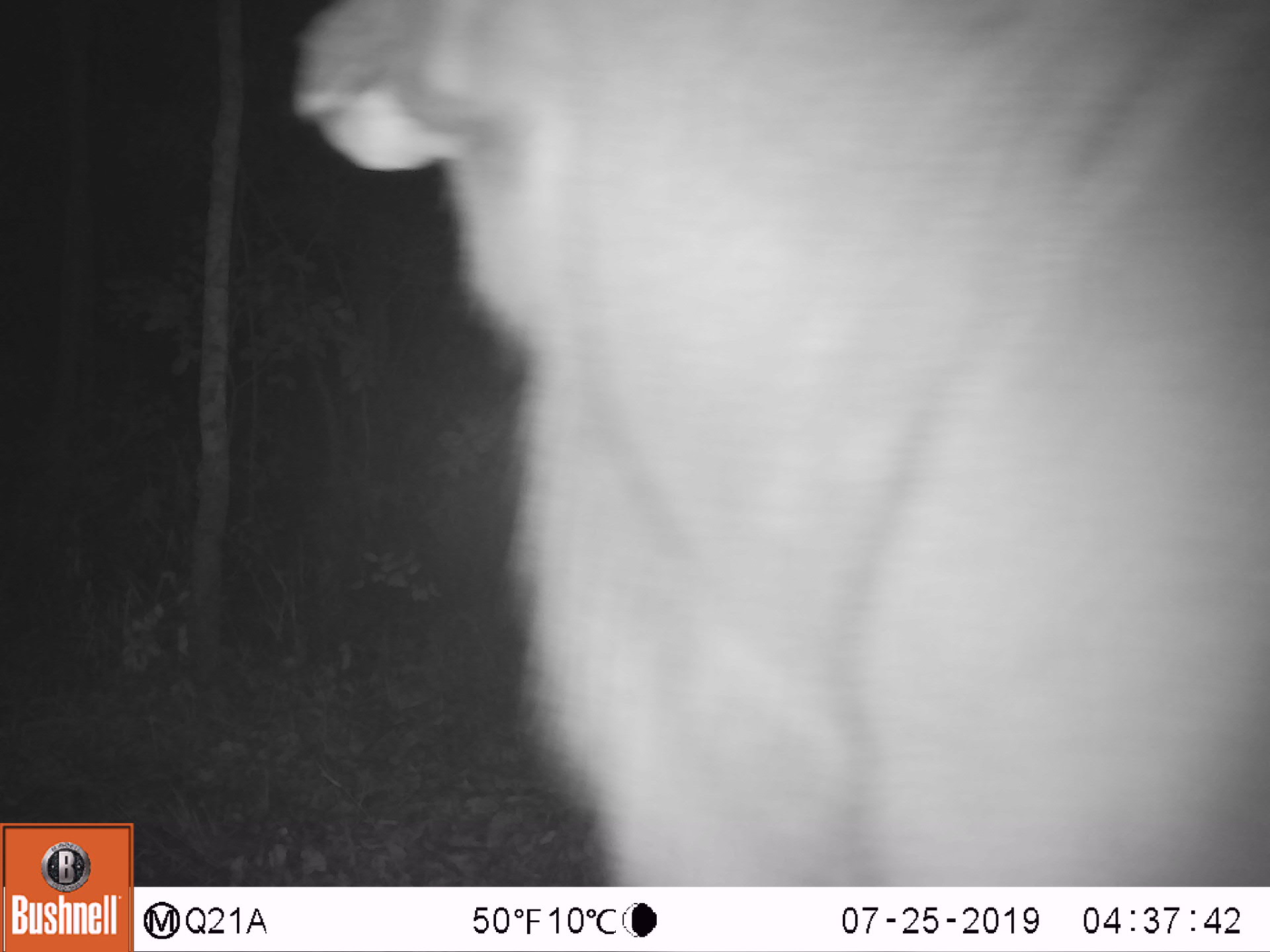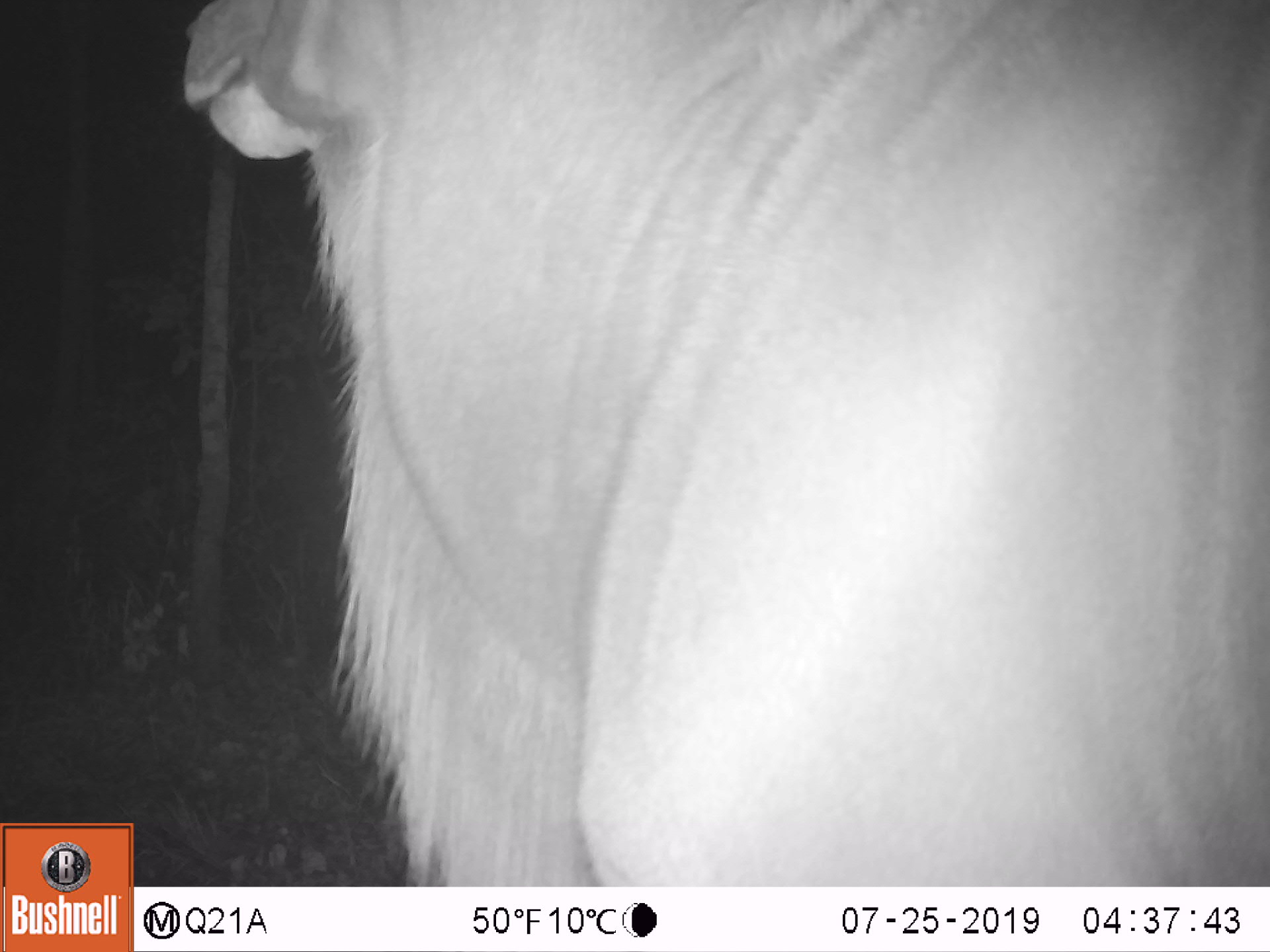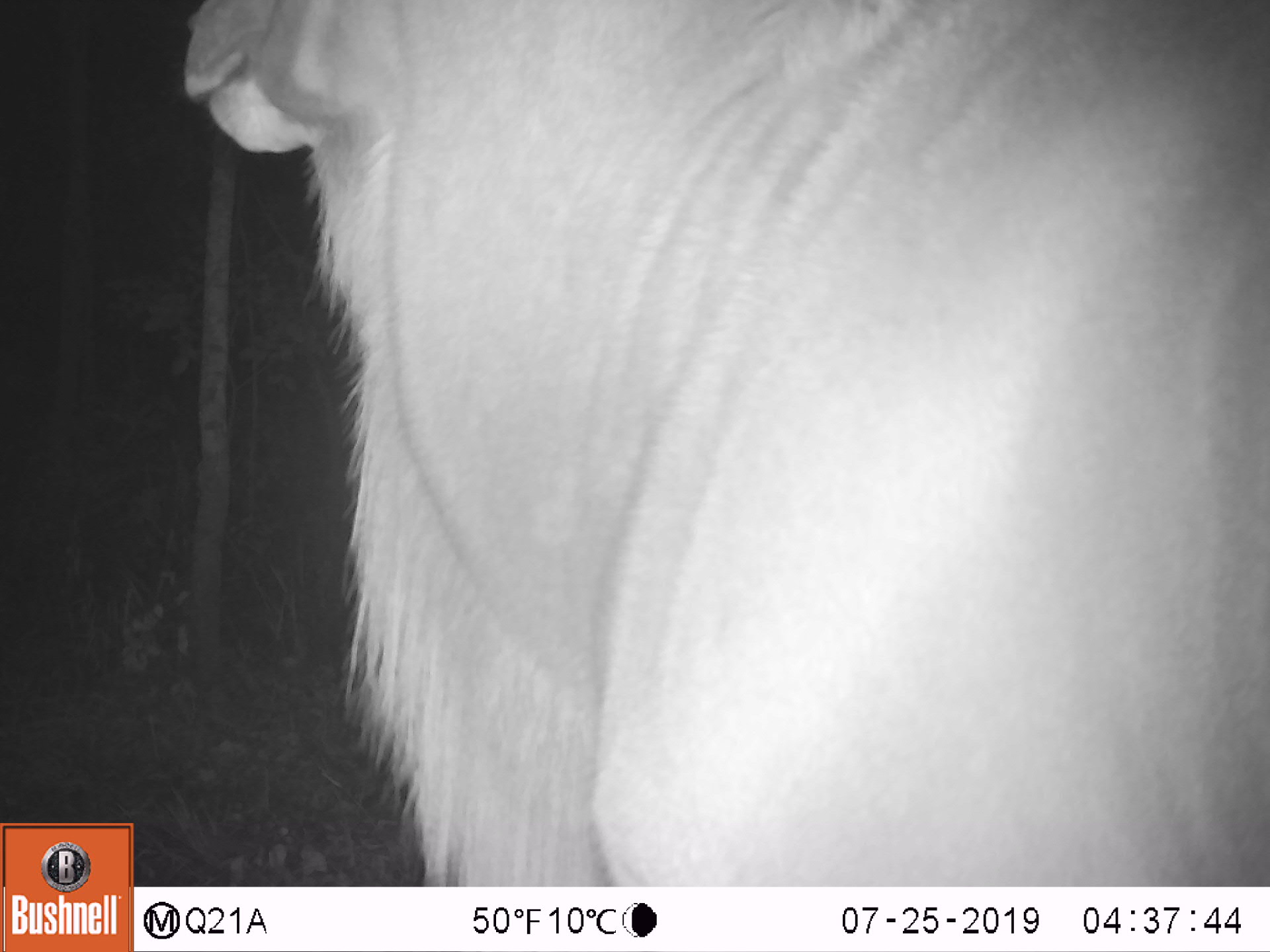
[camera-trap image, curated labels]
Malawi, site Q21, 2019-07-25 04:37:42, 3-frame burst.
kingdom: Animalia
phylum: Chordata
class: Mammalia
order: Artiodactyla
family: Bovidae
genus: Tragelaphus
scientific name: Tragelaphus strepsiceros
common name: greater kudu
Greater kudu (Tragelaphus strepsiceros), count 1.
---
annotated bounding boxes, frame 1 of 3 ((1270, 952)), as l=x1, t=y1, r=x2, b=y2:
greater kudu: l=263, t=5, r=1262, b=880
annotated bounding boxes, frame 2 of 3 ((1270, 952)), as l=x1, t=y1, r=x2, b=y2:
greater kudu: l=169, t=11, r=1262, b=882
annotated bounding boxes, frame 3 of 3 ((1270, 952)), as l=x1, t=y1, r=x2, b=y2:
greater kudu: l=170, t=8, r=1262, b=884